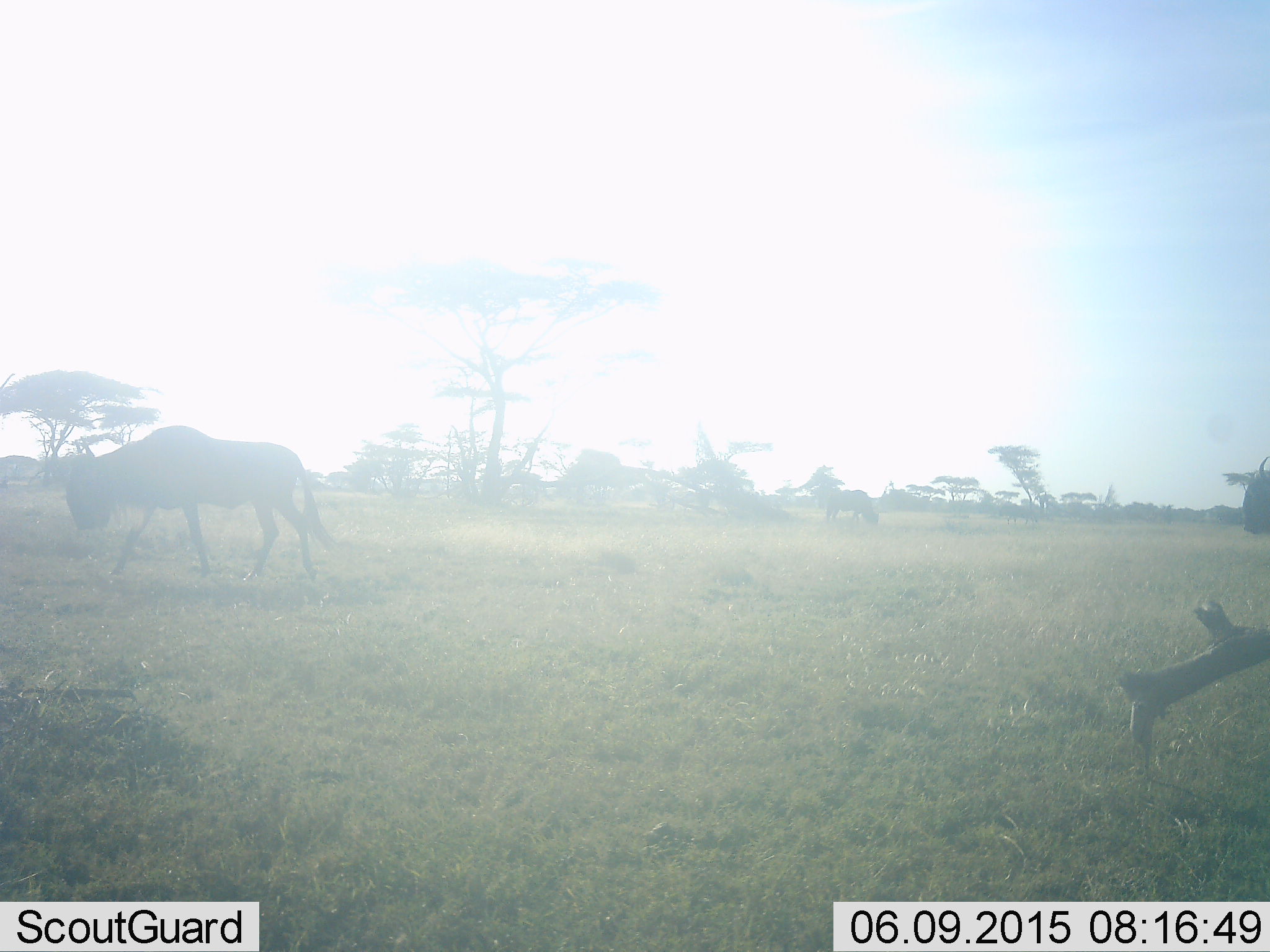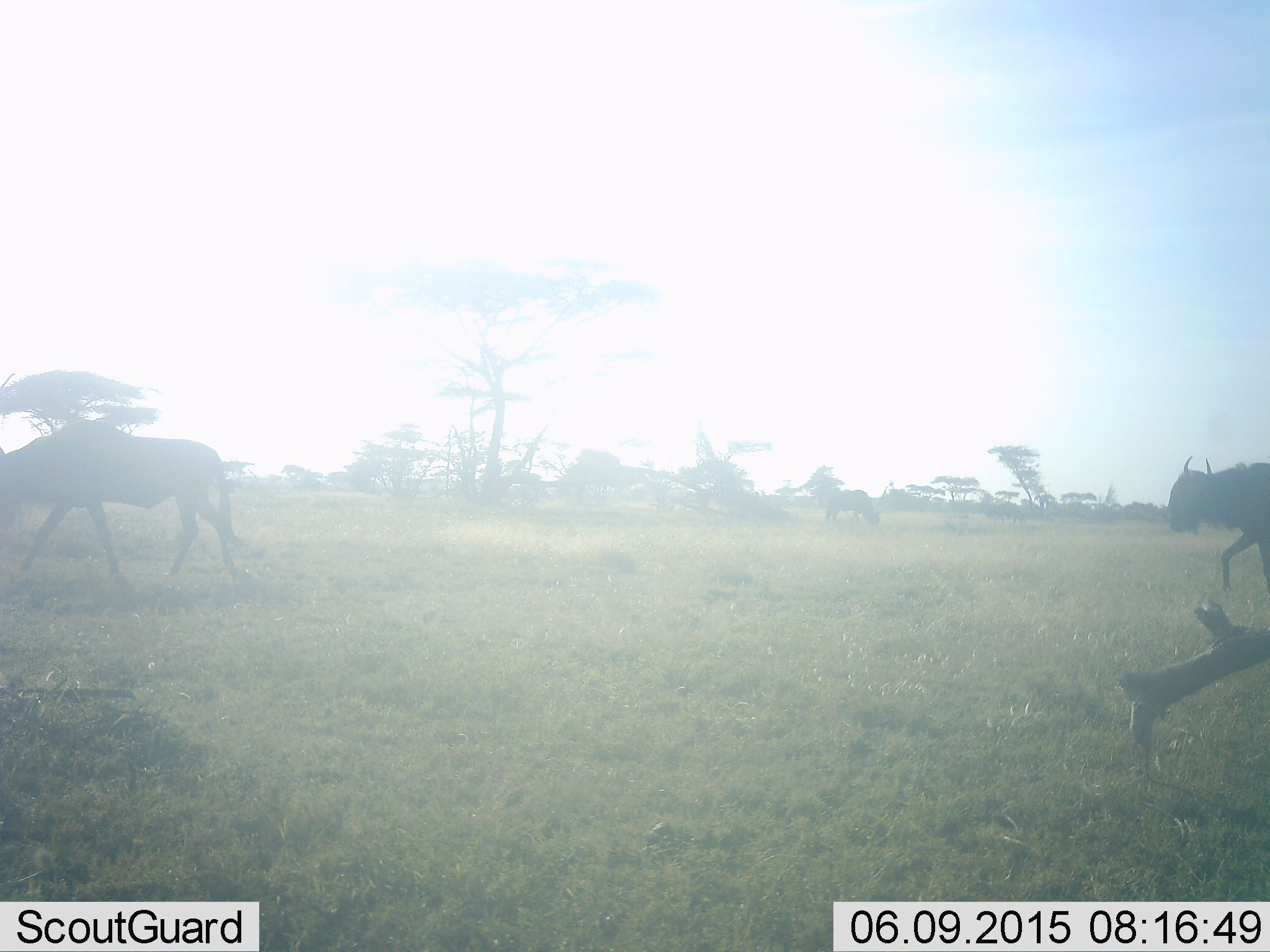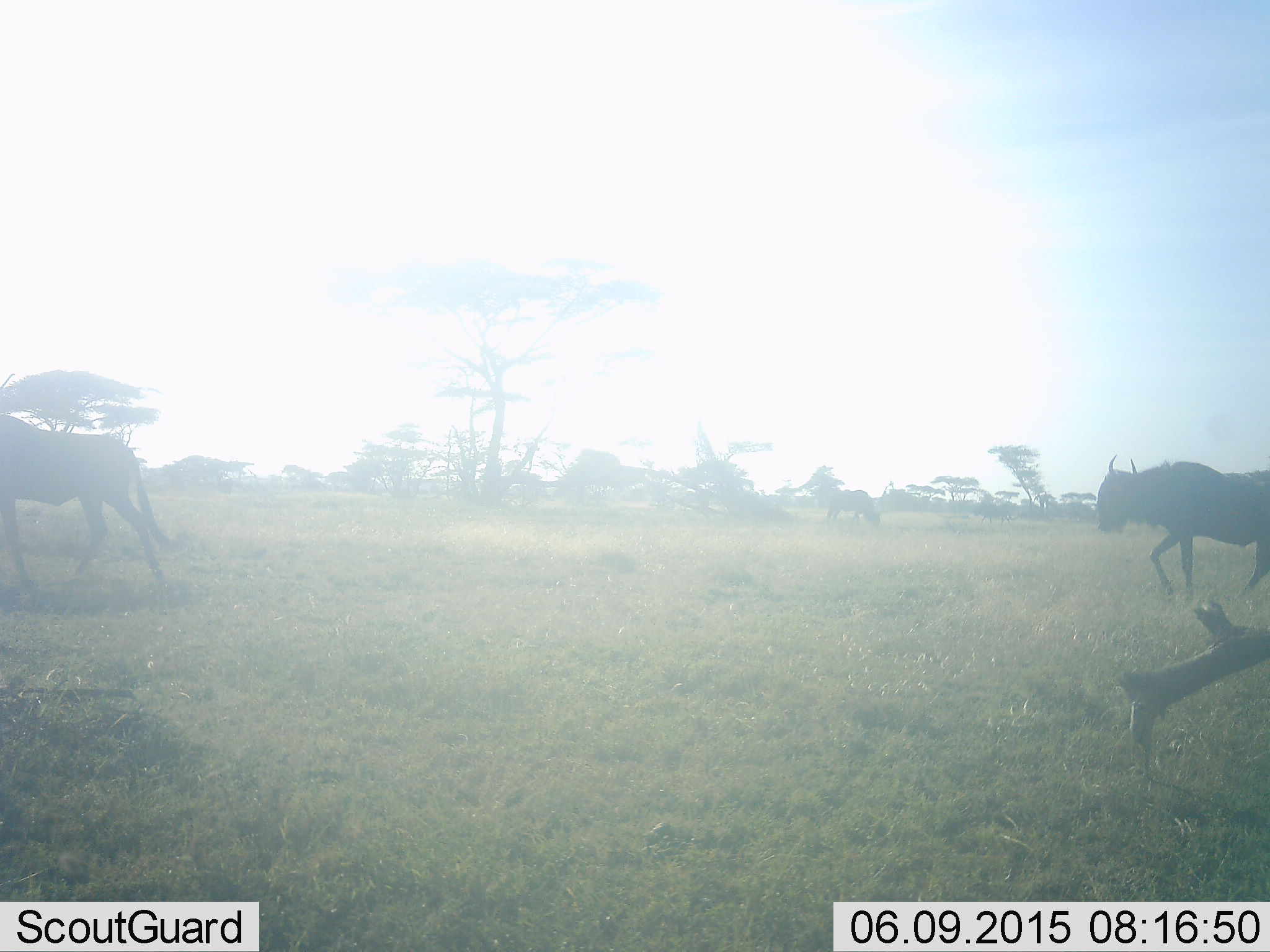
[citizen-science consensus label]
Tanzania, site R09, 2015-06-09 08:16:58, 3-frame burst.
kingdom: Animalia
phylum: Chordata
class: Mammalia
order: Artiodactyla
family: Bovidae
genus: Connochaetes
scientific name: Connochaetes taurinus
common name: blue wildebeest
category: wildebeest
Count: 3.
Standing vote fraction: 10%.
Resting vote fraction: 0%.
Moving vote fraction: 100%.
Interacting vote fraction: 0%.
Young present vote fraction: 0%.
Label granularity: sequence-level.